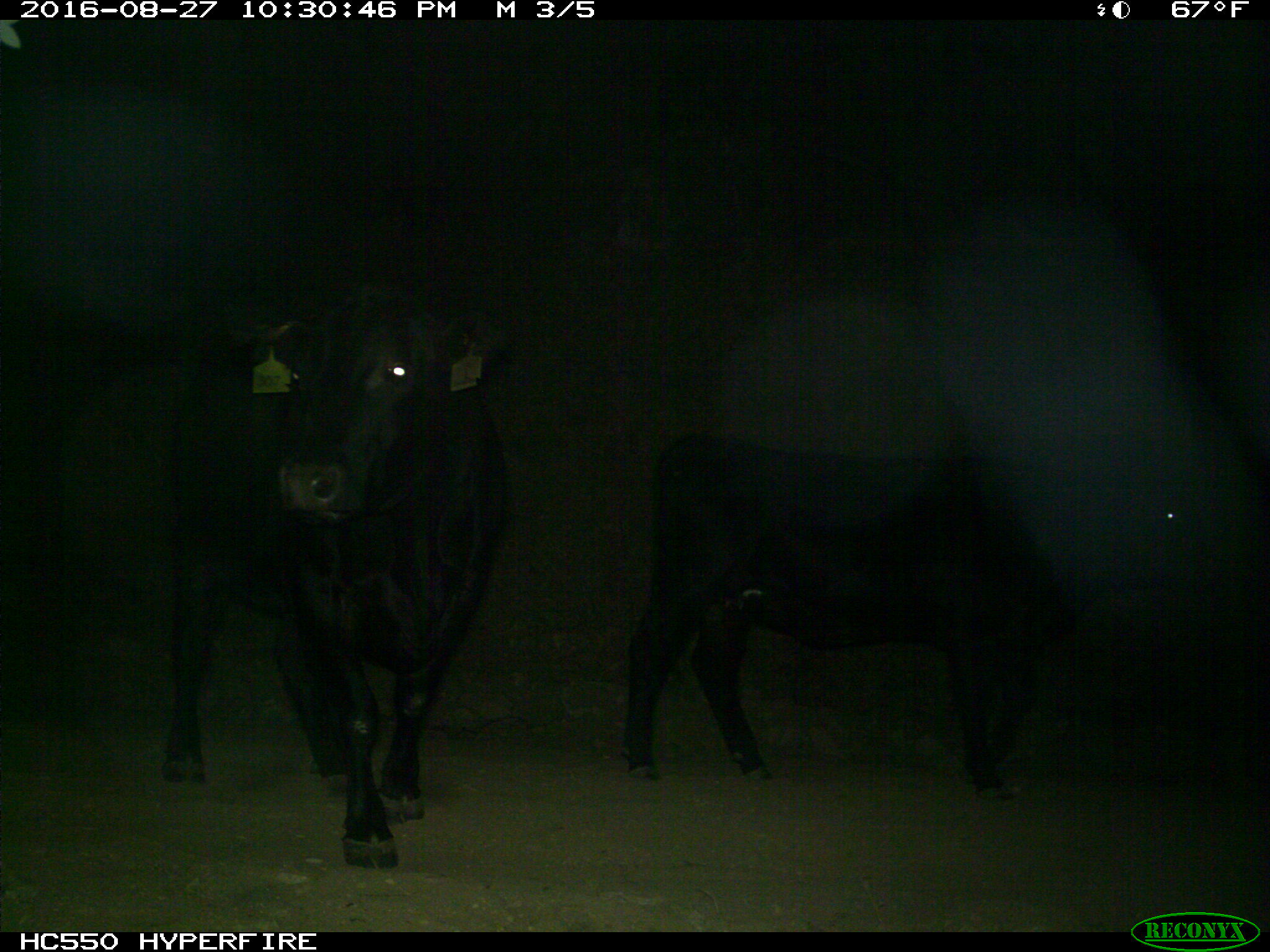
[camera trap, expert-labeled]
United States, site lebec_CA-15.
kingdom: Animalia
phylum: Chordata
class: Mammalia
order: Artiodactyla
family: Bovidae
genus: Bos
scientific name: Bos taurus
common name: domestic cow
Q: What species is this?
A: Bos taurus (domestic cow).